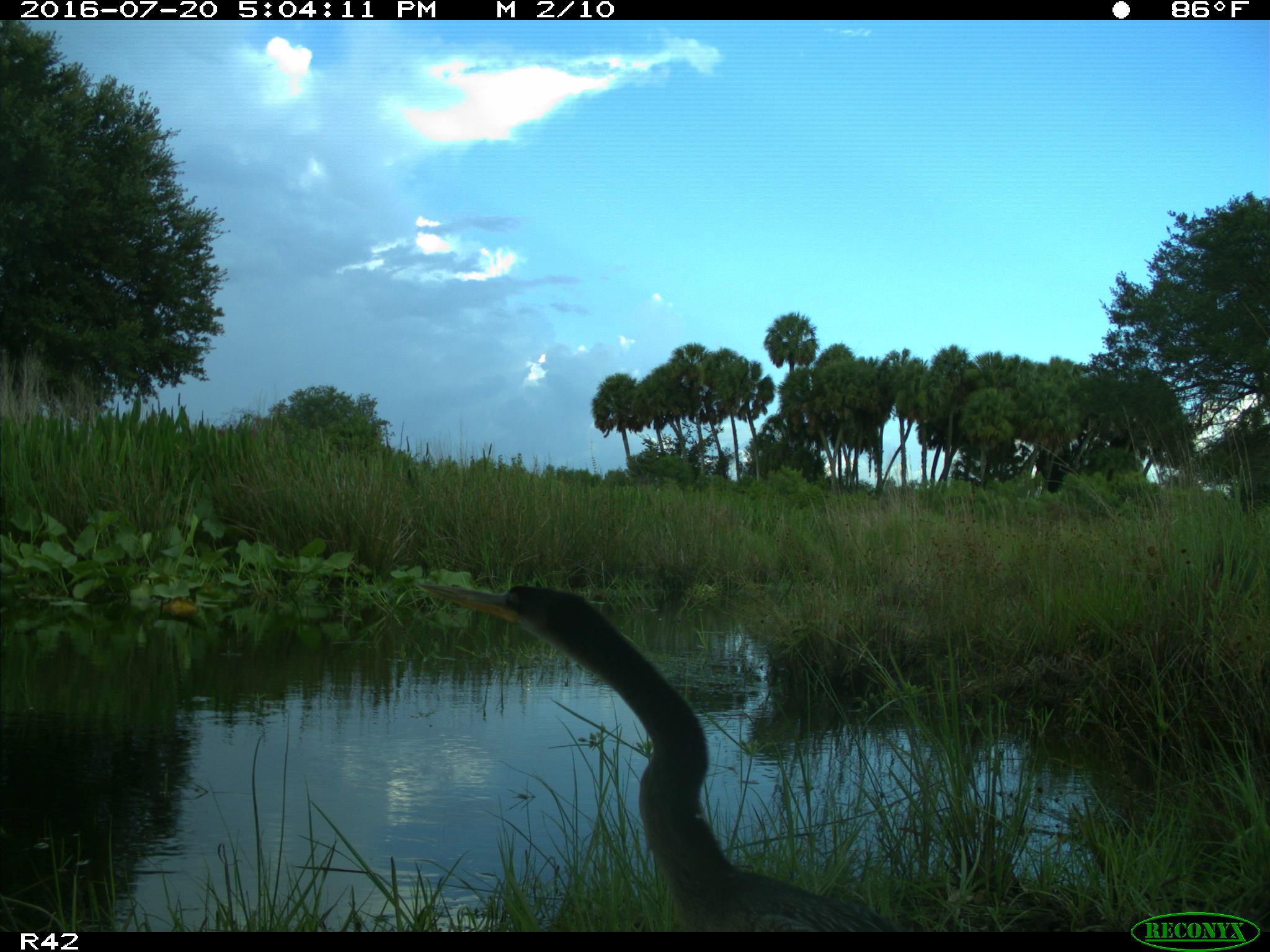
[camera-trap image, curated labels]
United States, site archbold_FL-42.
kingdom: Animalia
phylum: Chordata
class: Aves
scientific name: Aves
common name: birds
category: unidentified bird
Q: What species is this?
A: Unidentified bird (birds) (Aves).